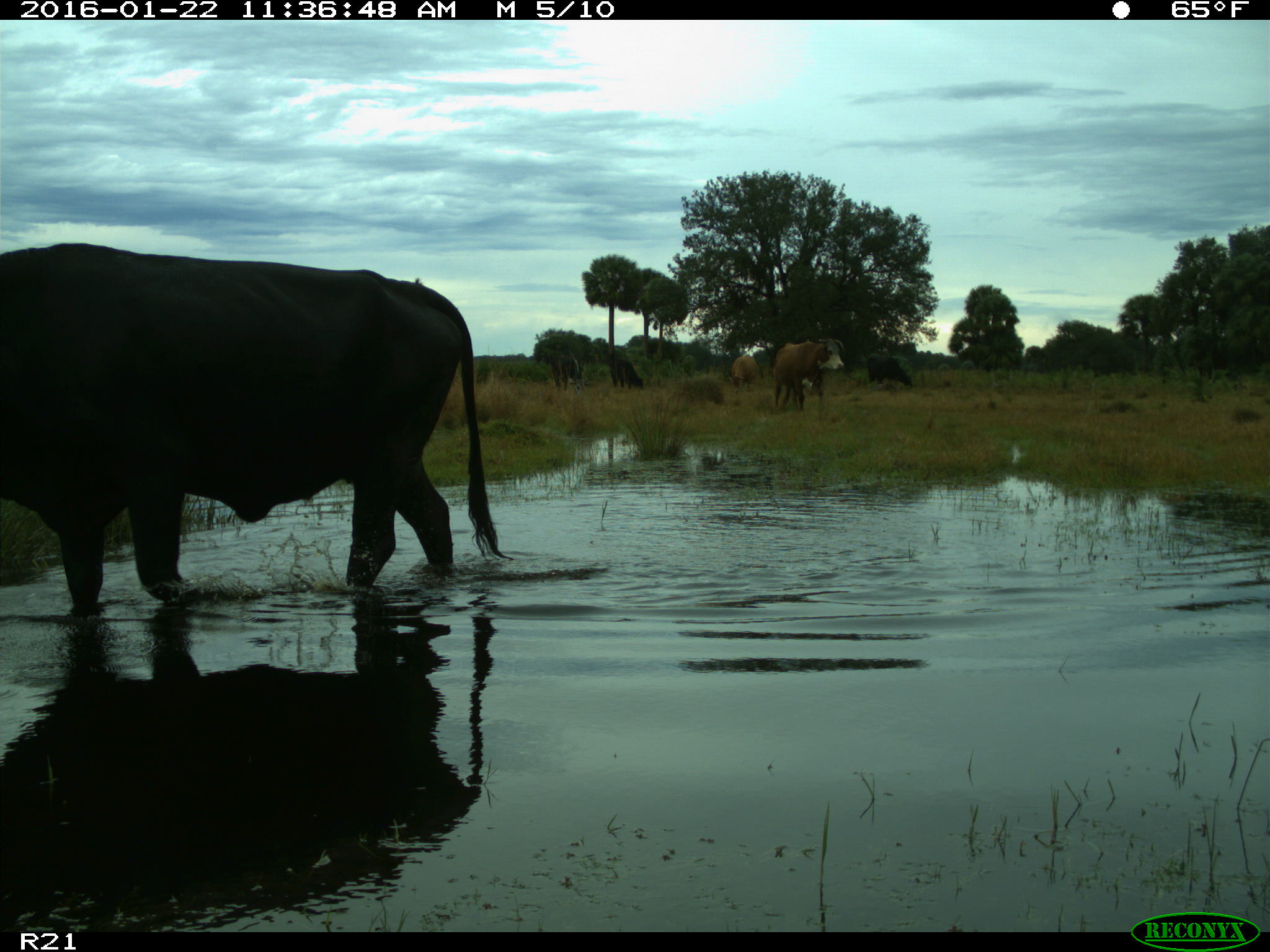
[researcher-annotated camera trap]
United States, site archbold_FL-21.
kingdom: Animalia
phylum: Chordata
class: Mammalia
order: Artiodactyla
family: Bovidae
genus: Bos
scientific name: Bos taurus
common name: domestic cow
Bos taurus (domestic cow).